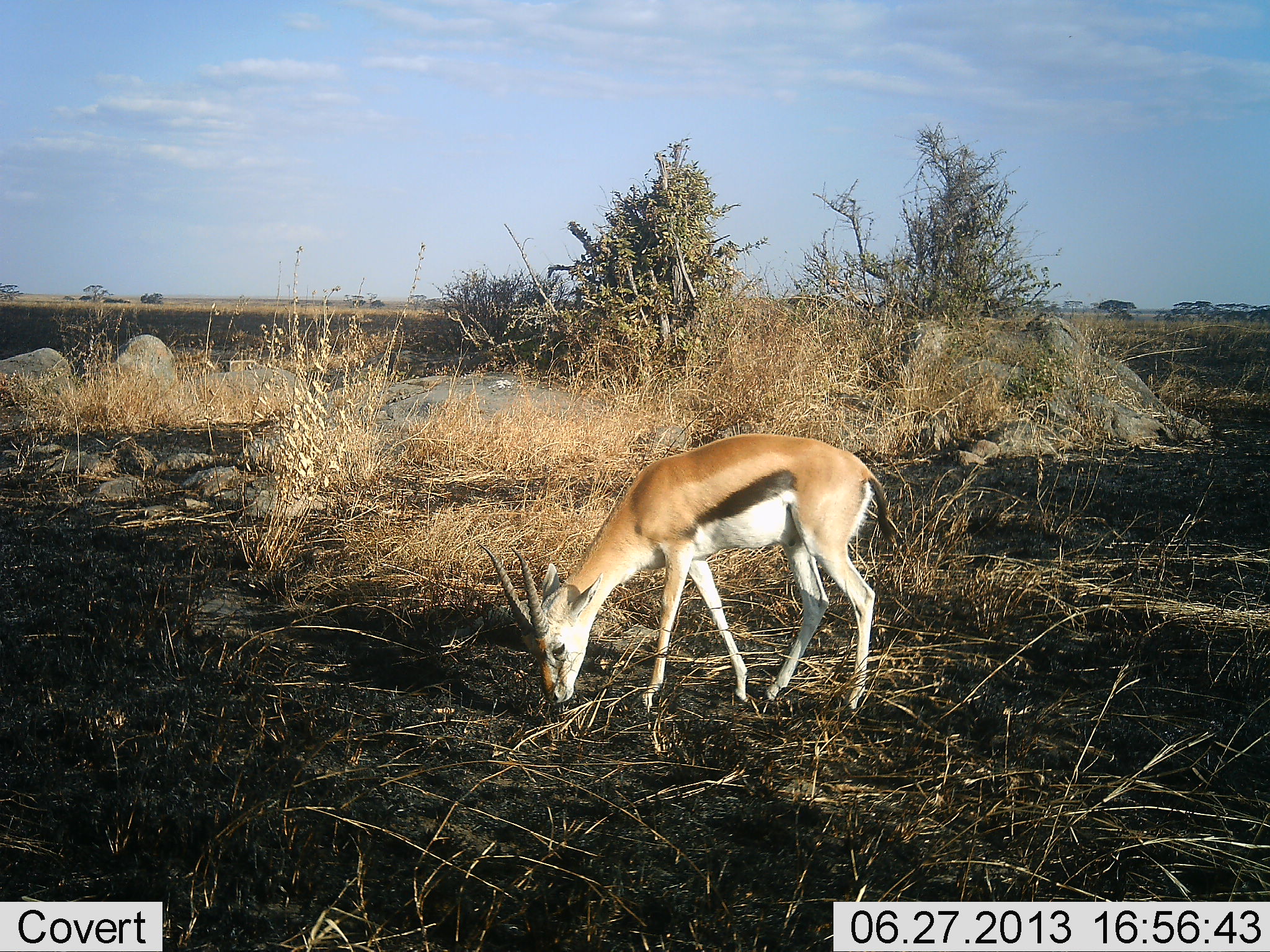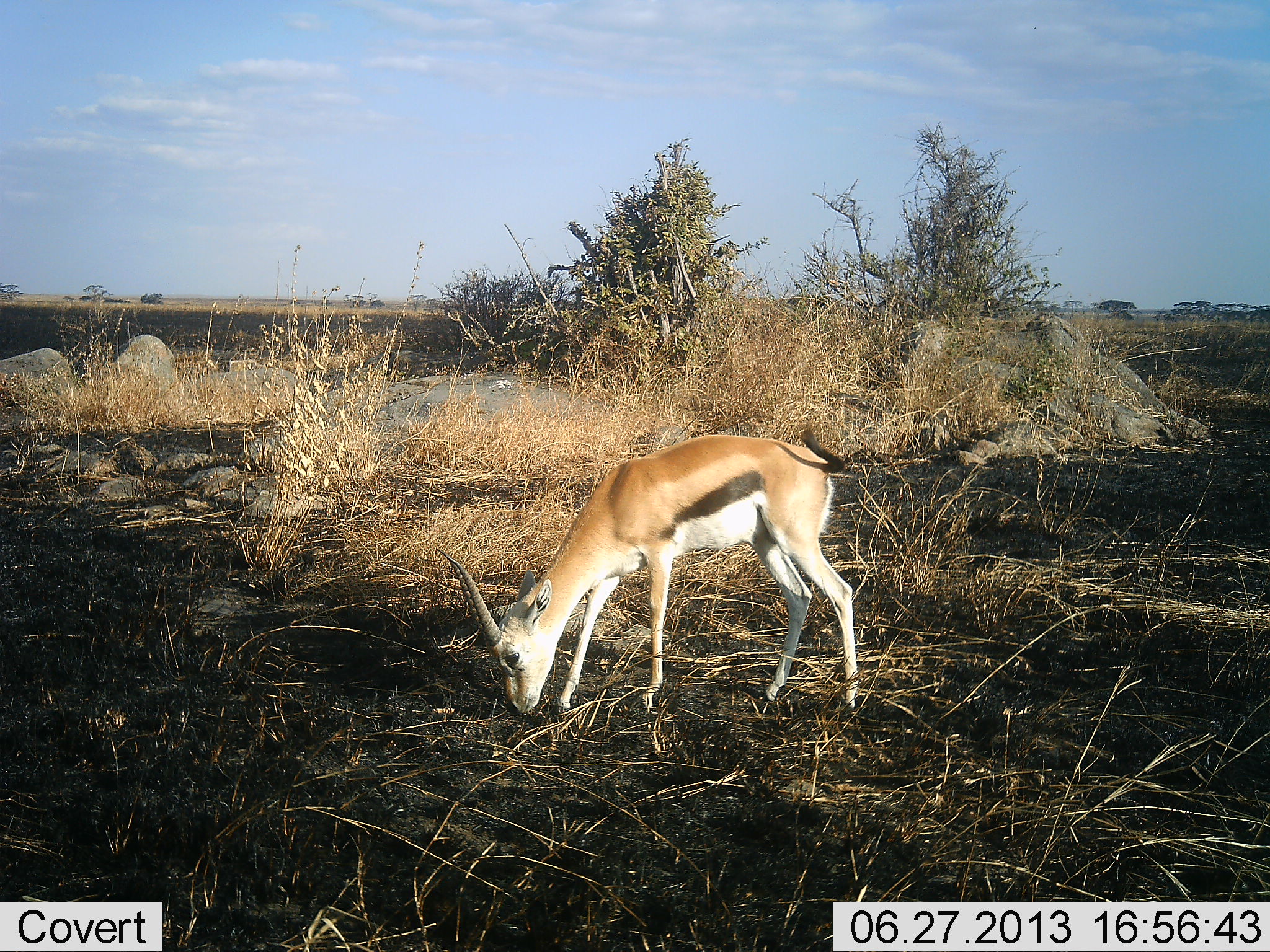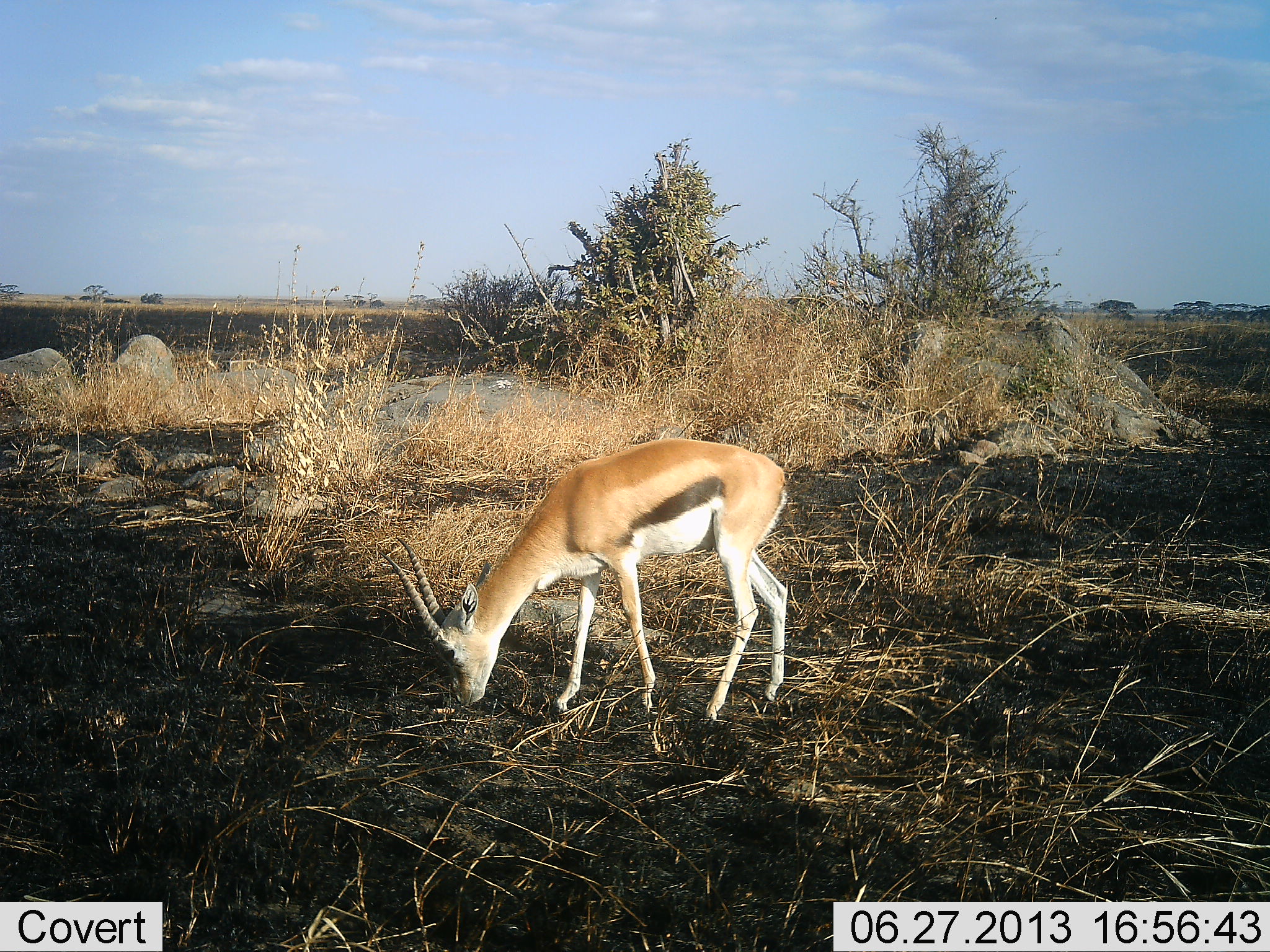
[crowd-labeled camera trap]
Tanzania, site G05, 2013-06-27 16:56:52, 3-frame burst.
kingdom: Animalia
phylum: Chordata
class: Mammalia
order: Artiodactyla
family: Bovidae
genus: Eudorcas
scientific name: Eudorcas thomsonii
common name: thomson's gazelle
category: gazellethomsons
Gazellethomsons (thomson's gazelle) (Eudorcas thomsonii), count 1. Behavior (volunteer vote fractions): standing 6%, resting 0%, moving 29%, interacting 0%. Young present (vote fraction): 0%. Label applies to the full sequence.